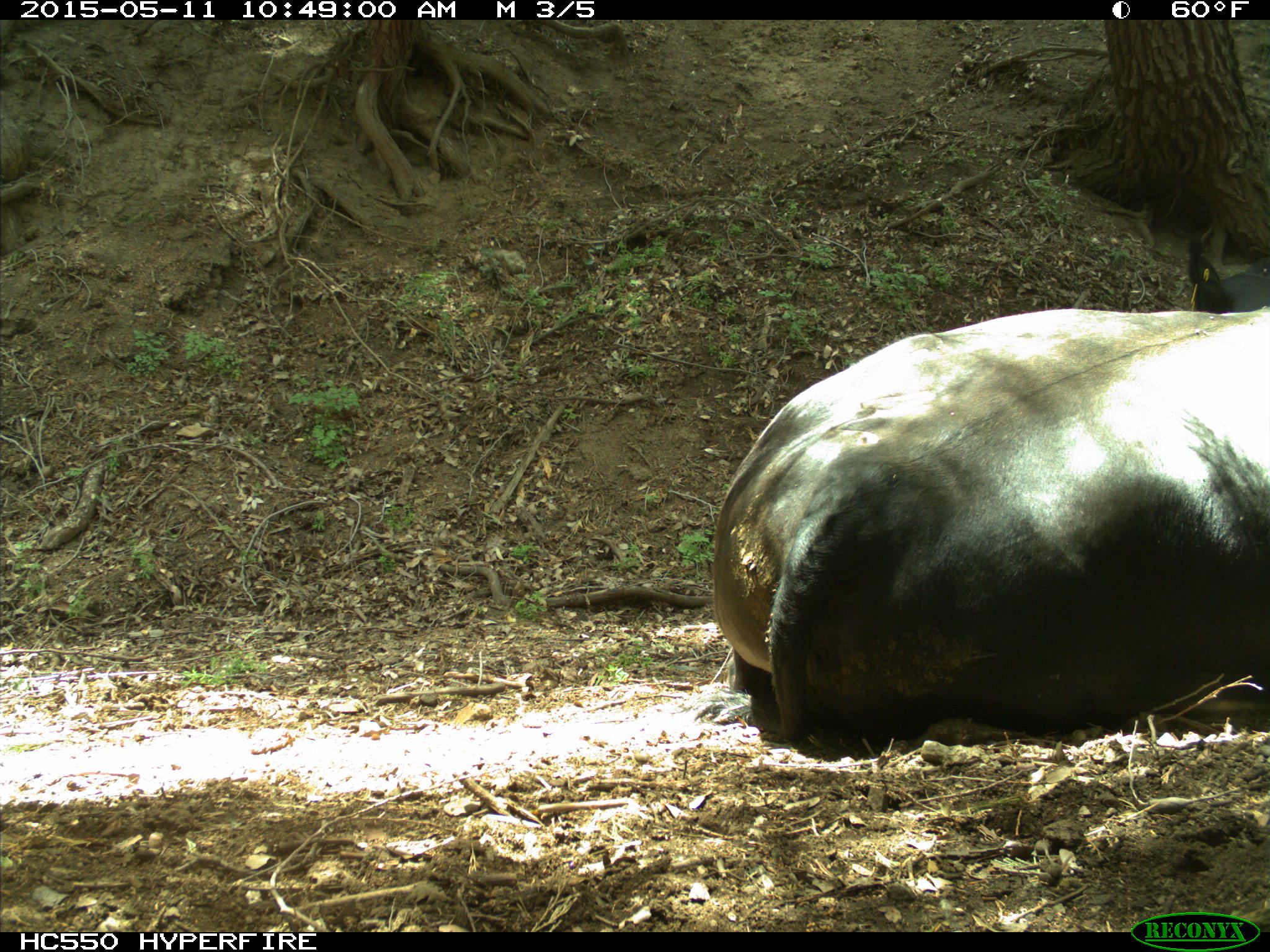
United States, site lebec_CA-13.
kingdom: Animalia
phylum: Chordata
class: Mammalia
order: Artiodactyla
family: Bovidae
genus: Bos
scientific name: Bos taurus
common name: domestic cow